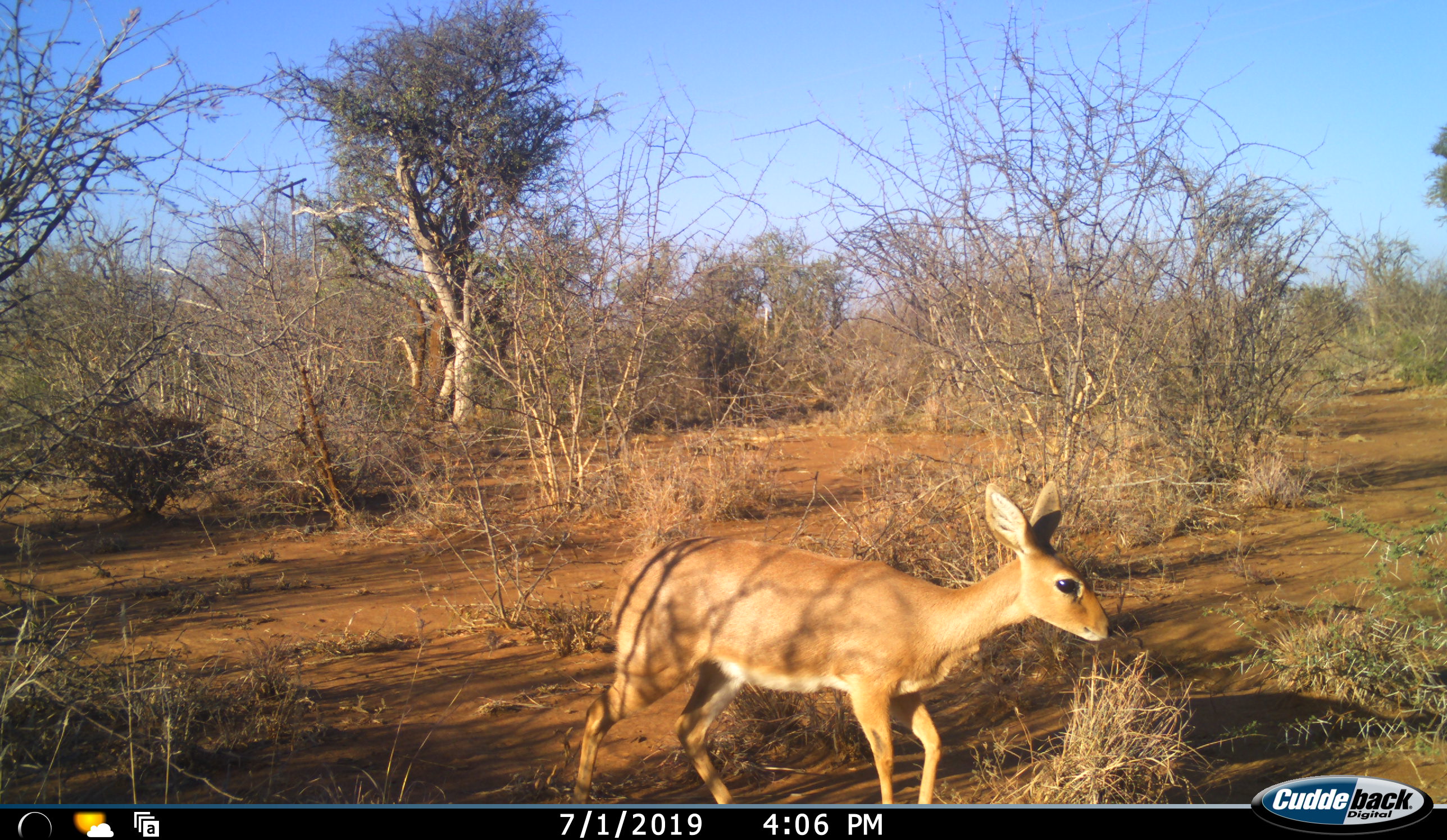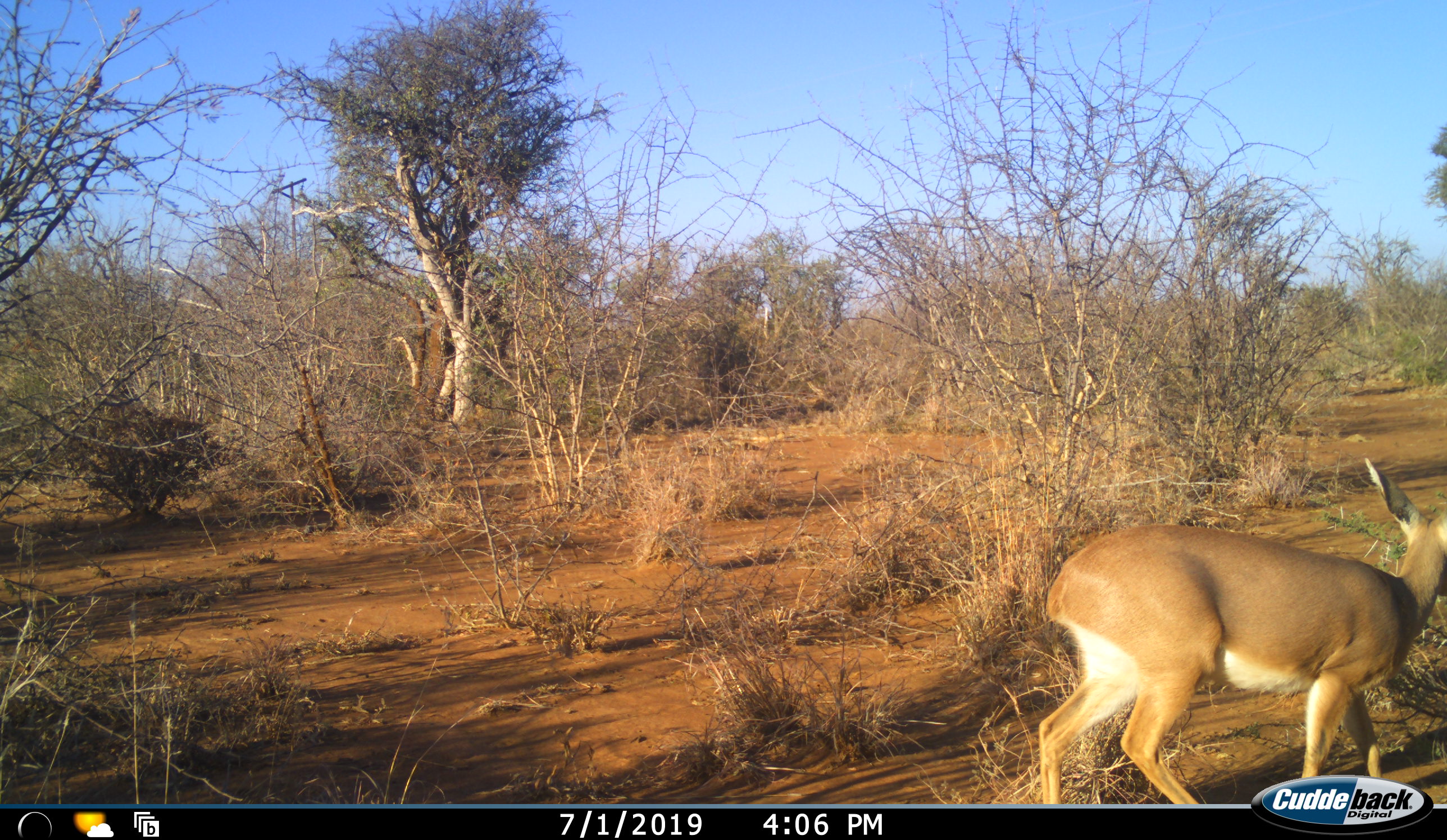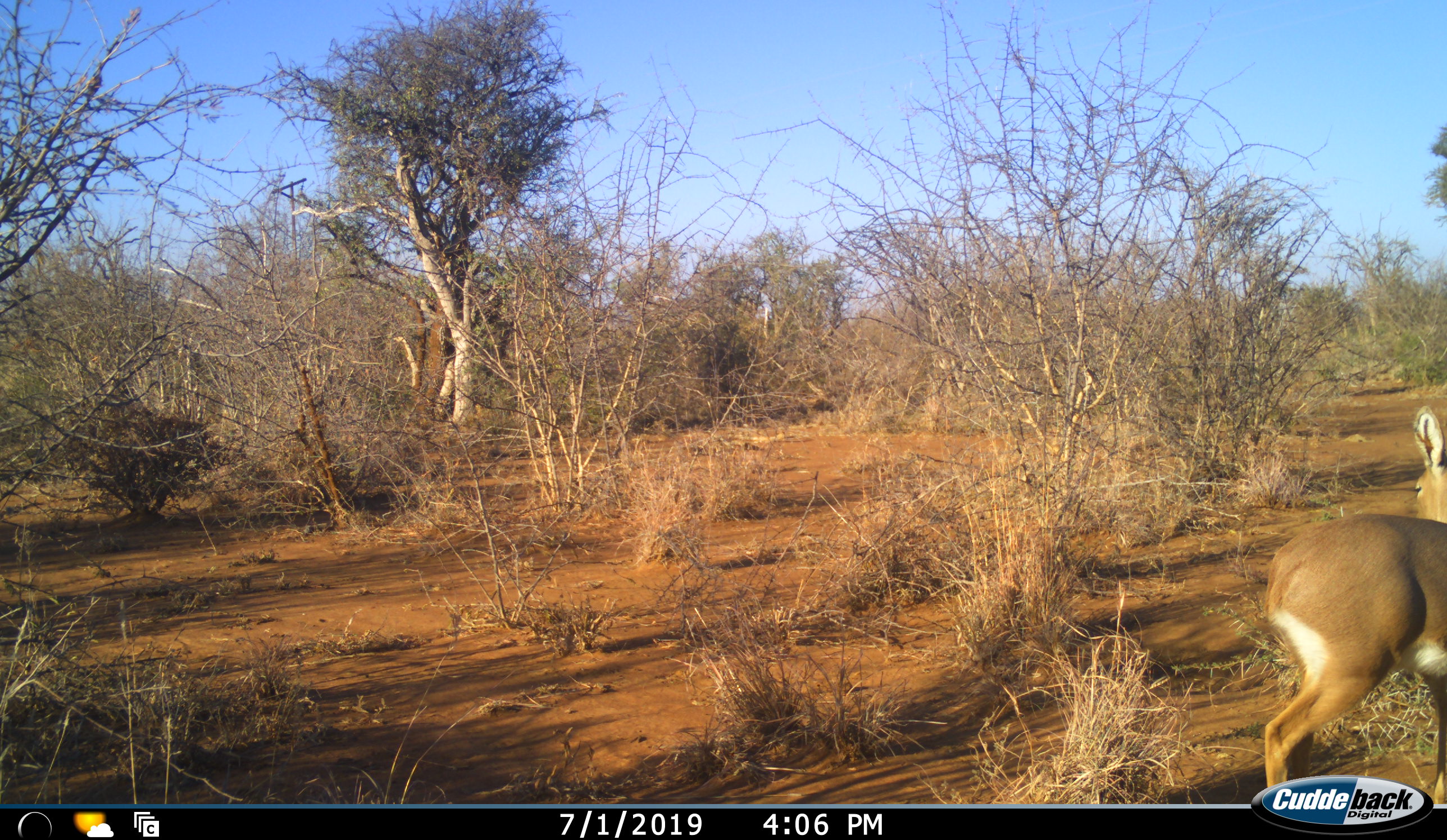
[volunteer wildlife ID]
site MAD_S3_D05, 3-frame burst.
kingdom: Animalia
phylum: Chordata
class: Mammalia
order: Artiodactyla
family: Bovidae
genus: Redunca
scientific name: Redunca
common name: reedbuck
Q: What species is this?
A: Reedbuck (Redunca).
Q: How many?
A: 1.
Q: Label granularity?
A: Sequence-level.